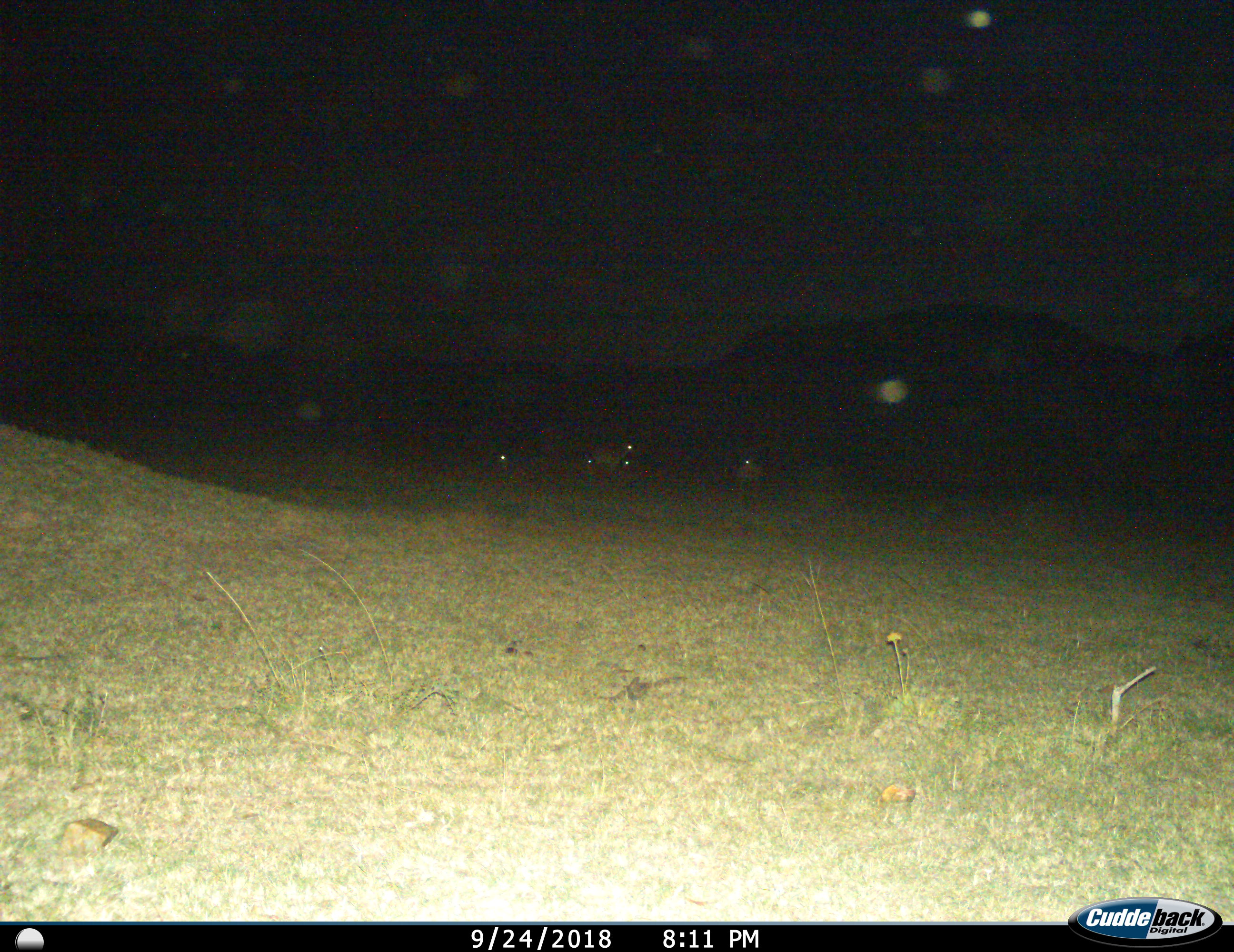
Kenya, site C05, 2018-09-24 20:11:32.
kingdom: Animalia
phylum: Chordata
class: Mammalia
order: Artiodactyla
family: Bovidae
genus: Aepyceros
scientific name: Aepyceros melampus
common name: impala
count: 5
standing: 67%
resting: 17%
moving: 33%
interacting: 0%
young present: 0%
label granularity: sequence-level